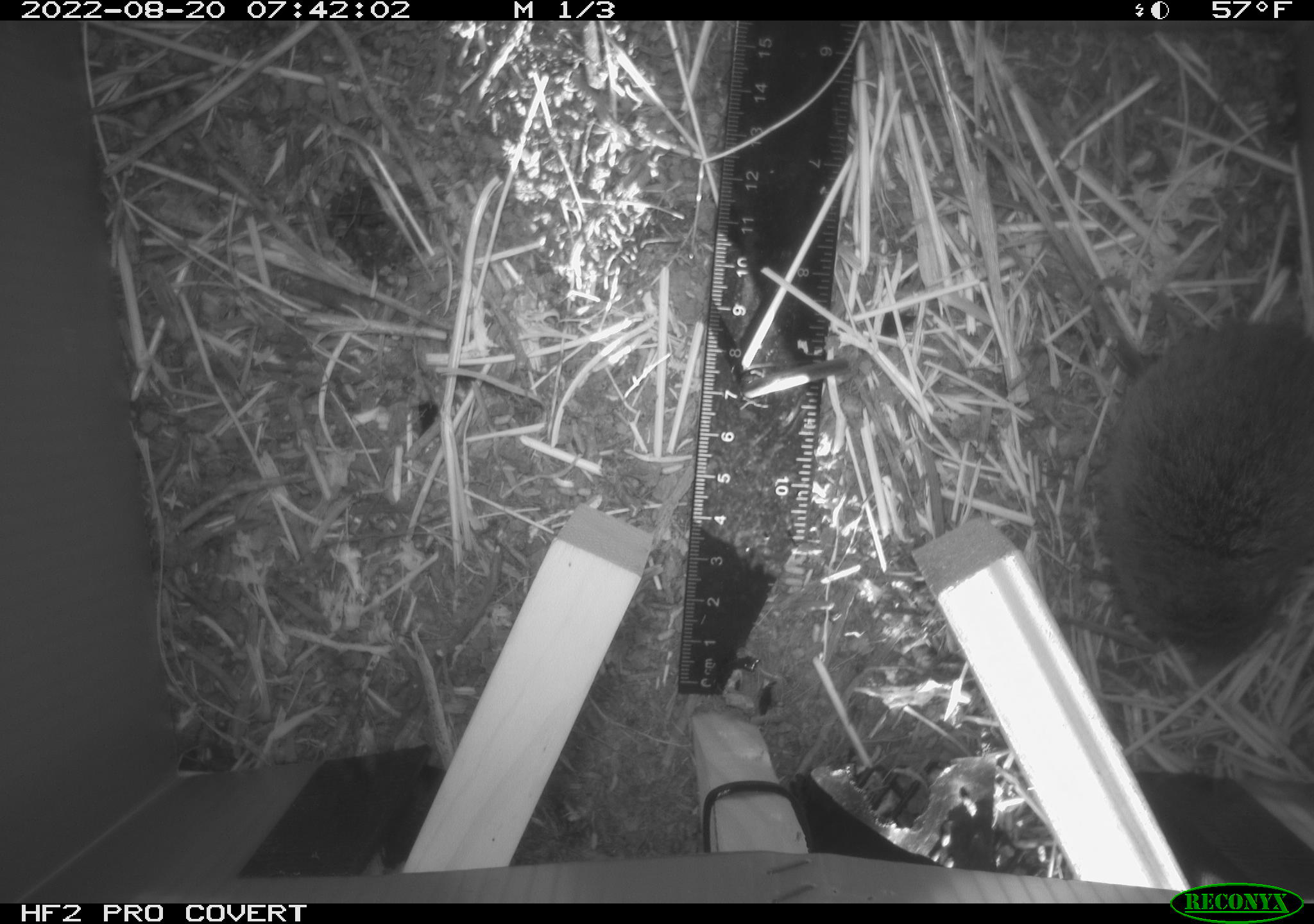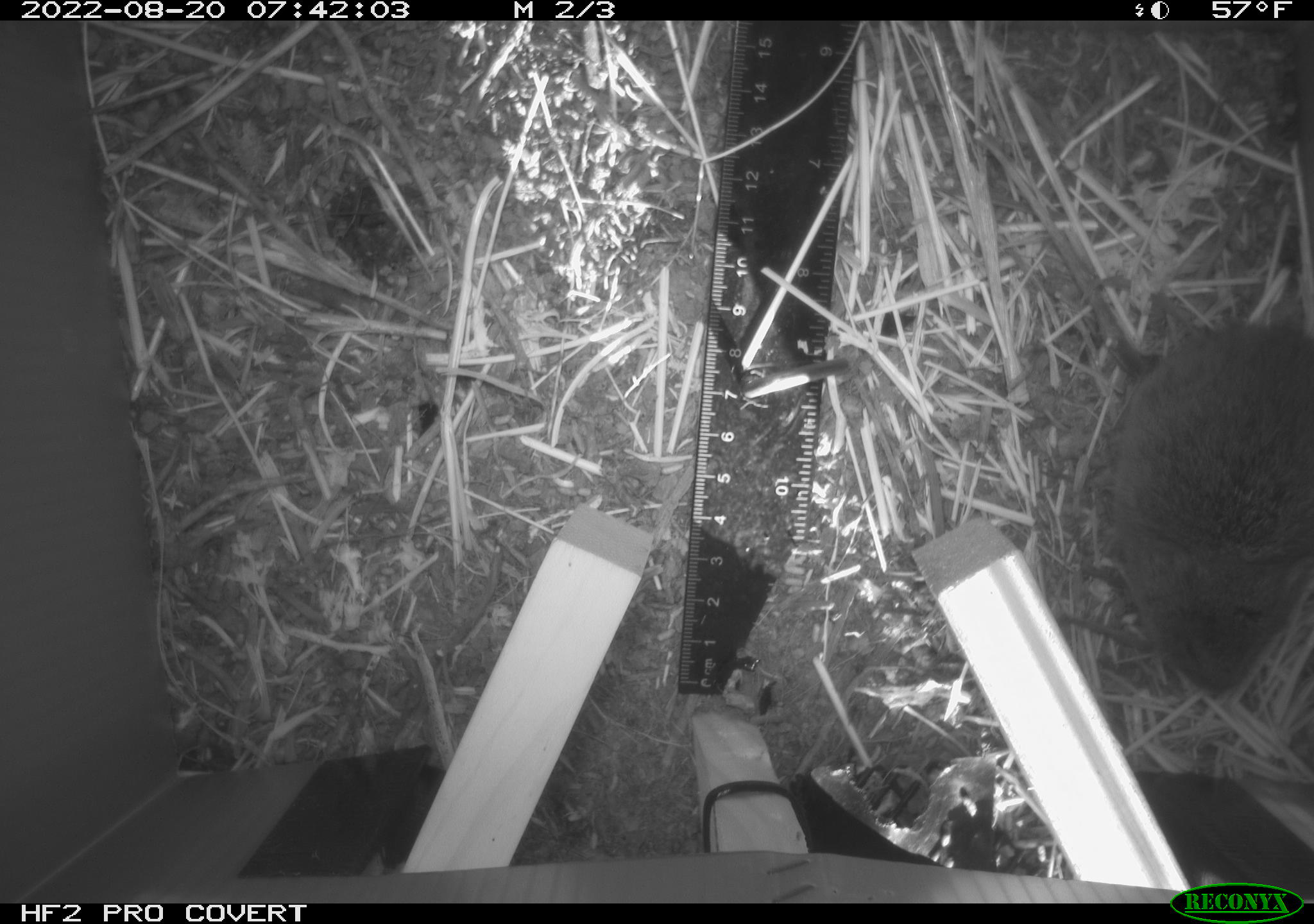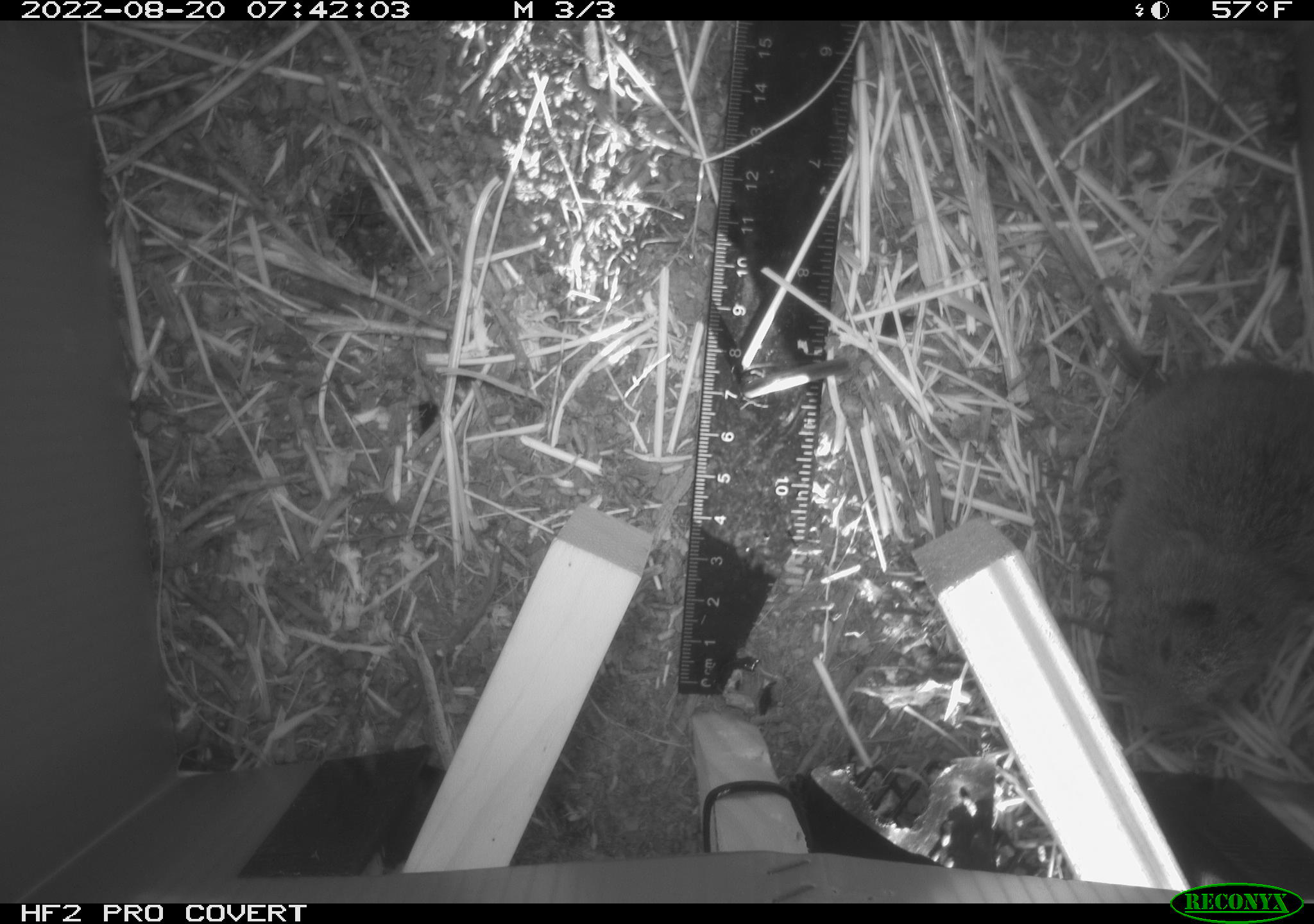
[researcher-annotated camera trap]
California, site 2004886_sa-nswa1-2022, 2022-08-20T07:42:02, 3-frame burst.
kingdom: Animalia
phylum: Chordata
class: Mammalia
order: Rodentia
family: Cricetidae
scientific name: Cricetidae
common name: hamsters, voles, lemmings, and allies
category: cricetidae family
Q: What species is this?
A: Cricetidae family (hamsters, voles, lemmings, and allies) (Cricetidae).